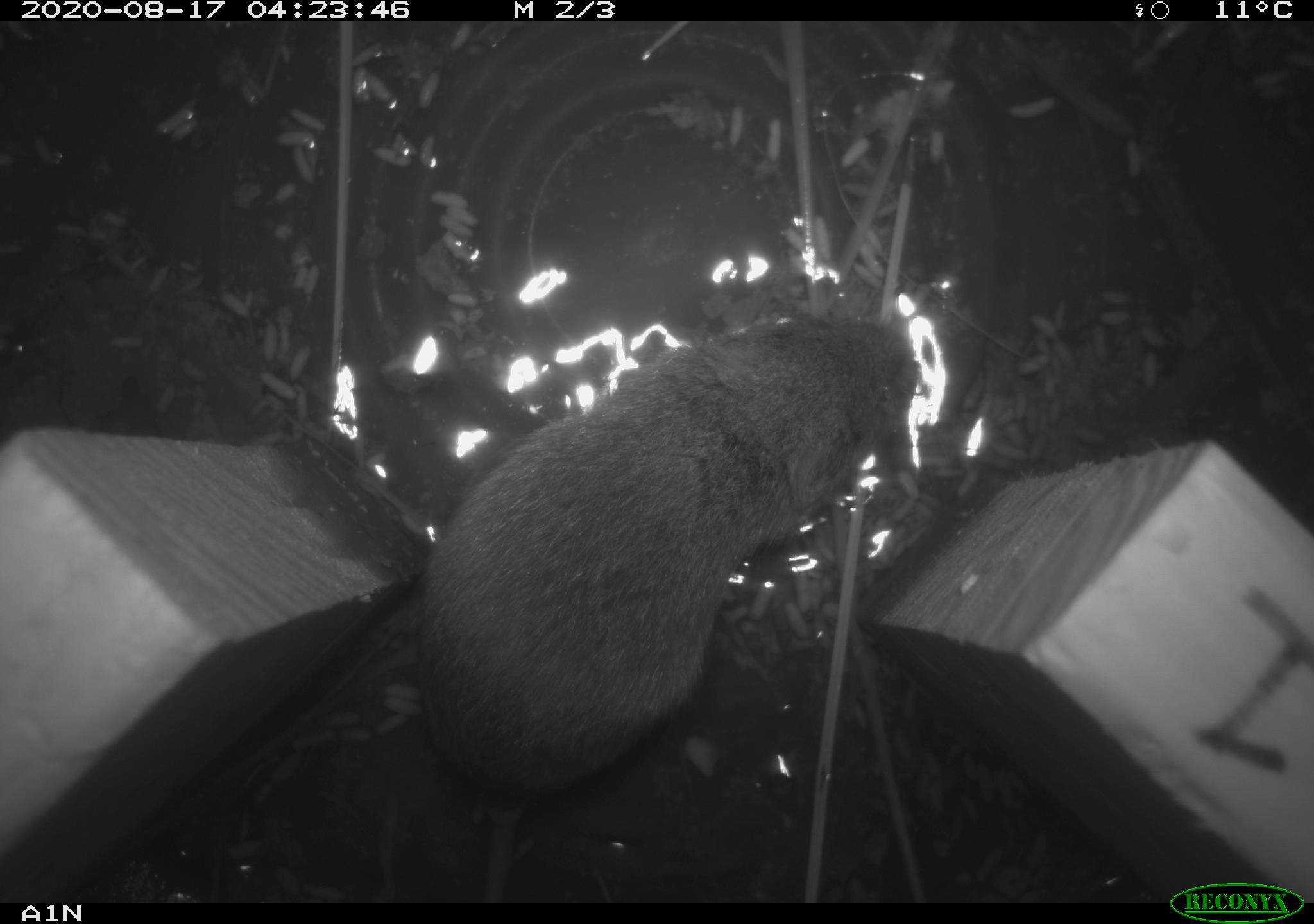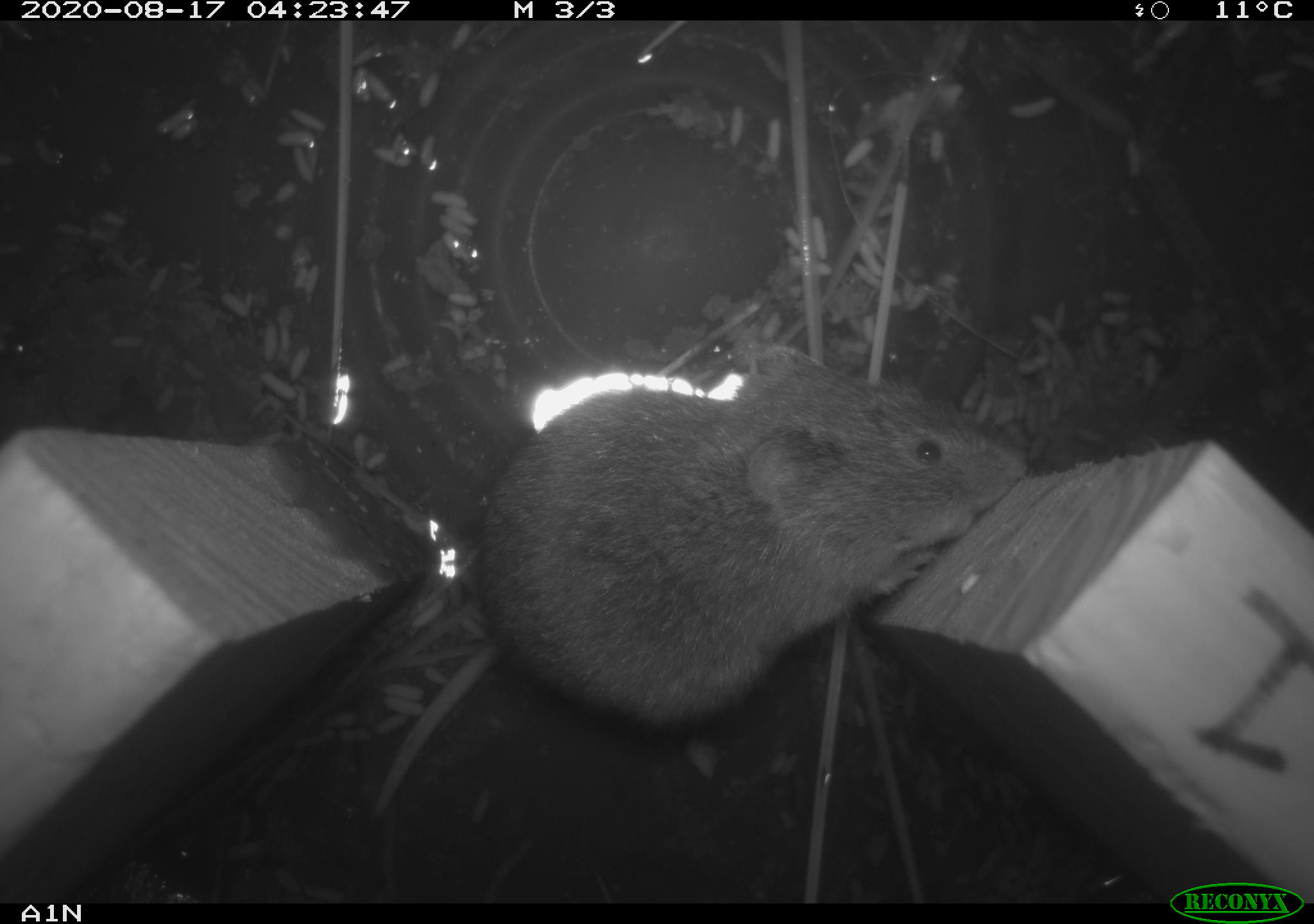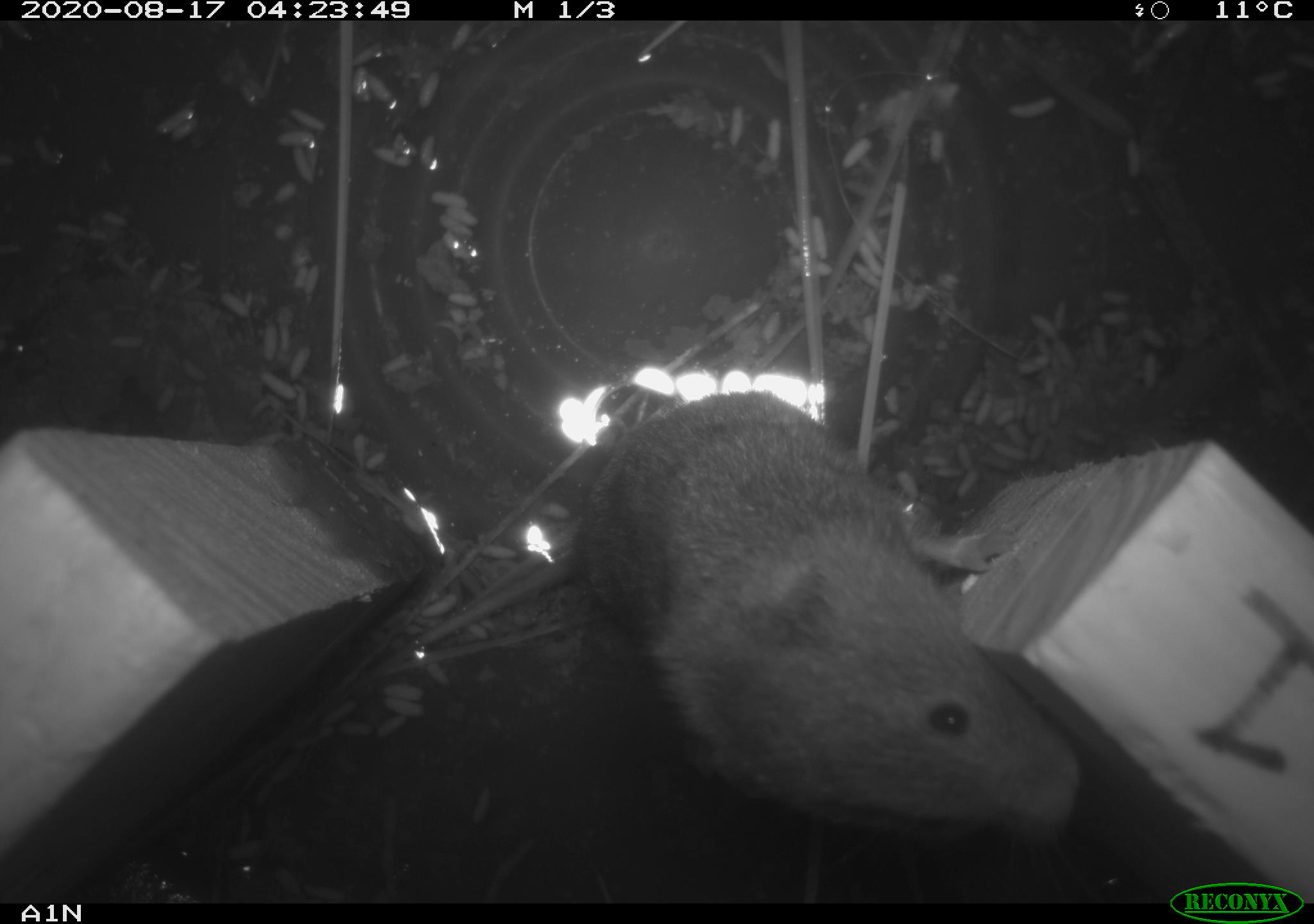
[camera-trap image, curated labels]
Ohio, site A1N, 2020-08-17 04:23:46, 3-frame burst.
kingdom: Animalia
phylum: Chordata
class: Mammalia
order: Rodentia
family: Cricetidae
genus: Microtus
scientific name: Microtus pennsylvanicus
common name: meadow vole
Meadow vole (Microtus pennsylvanicus).